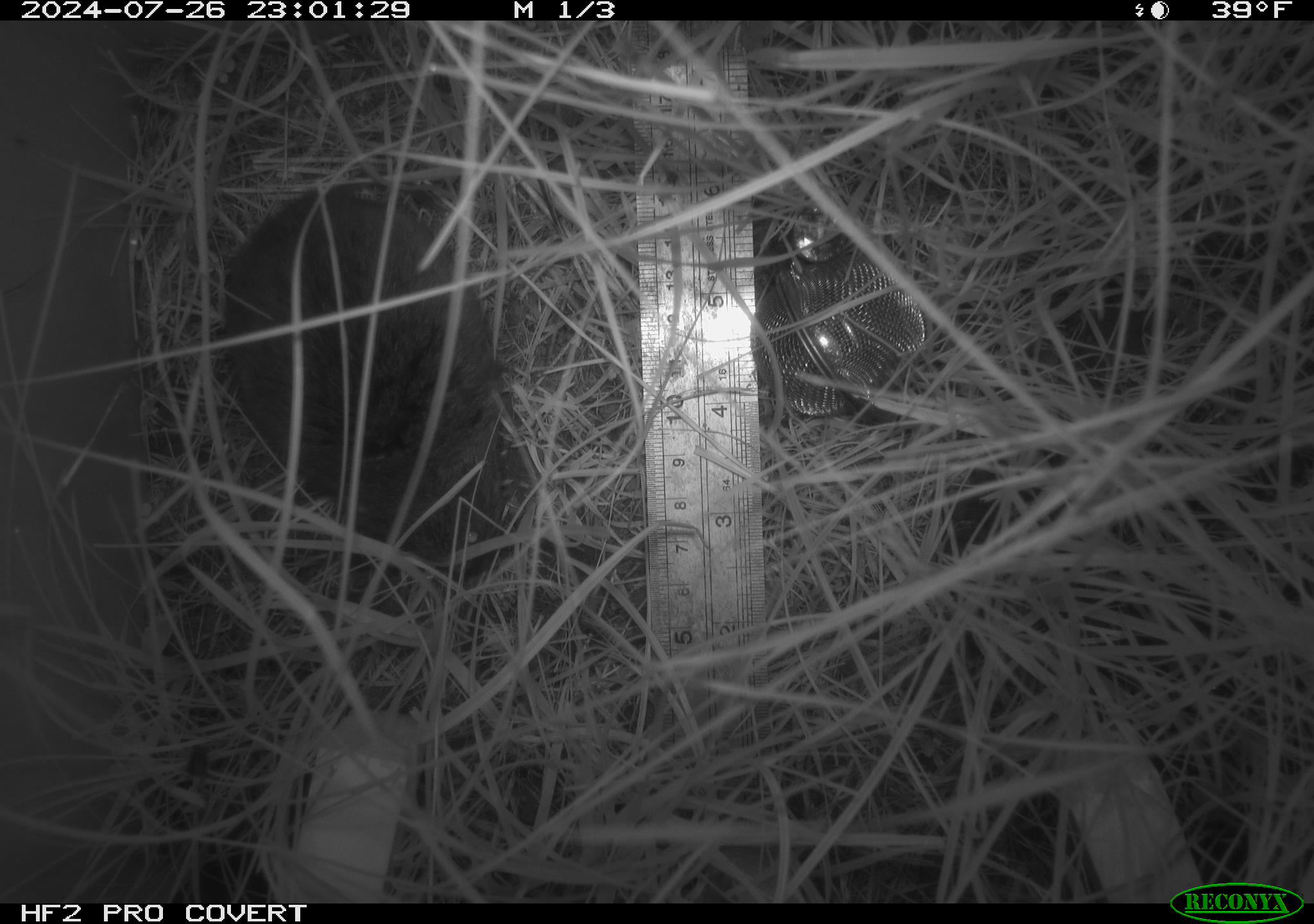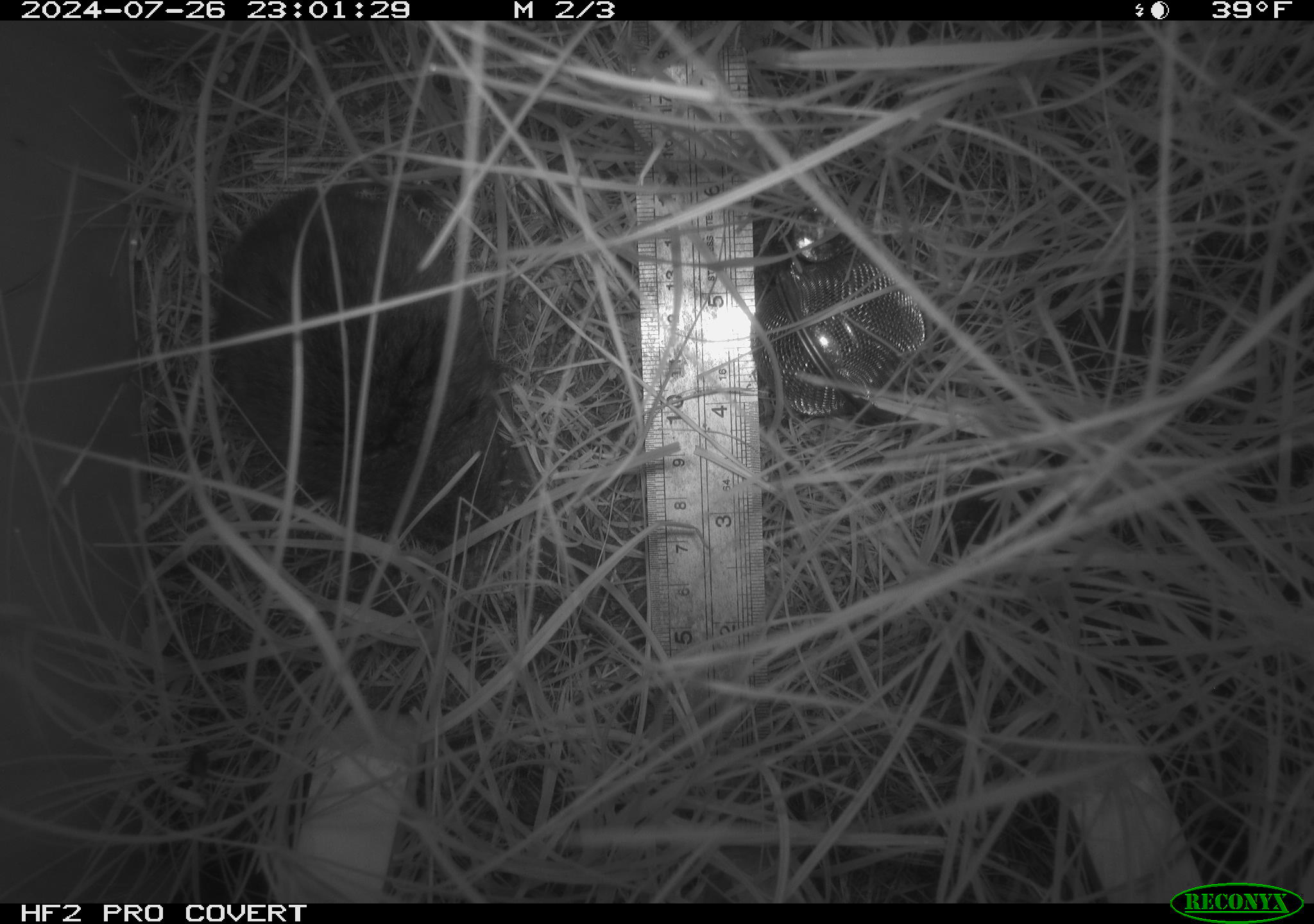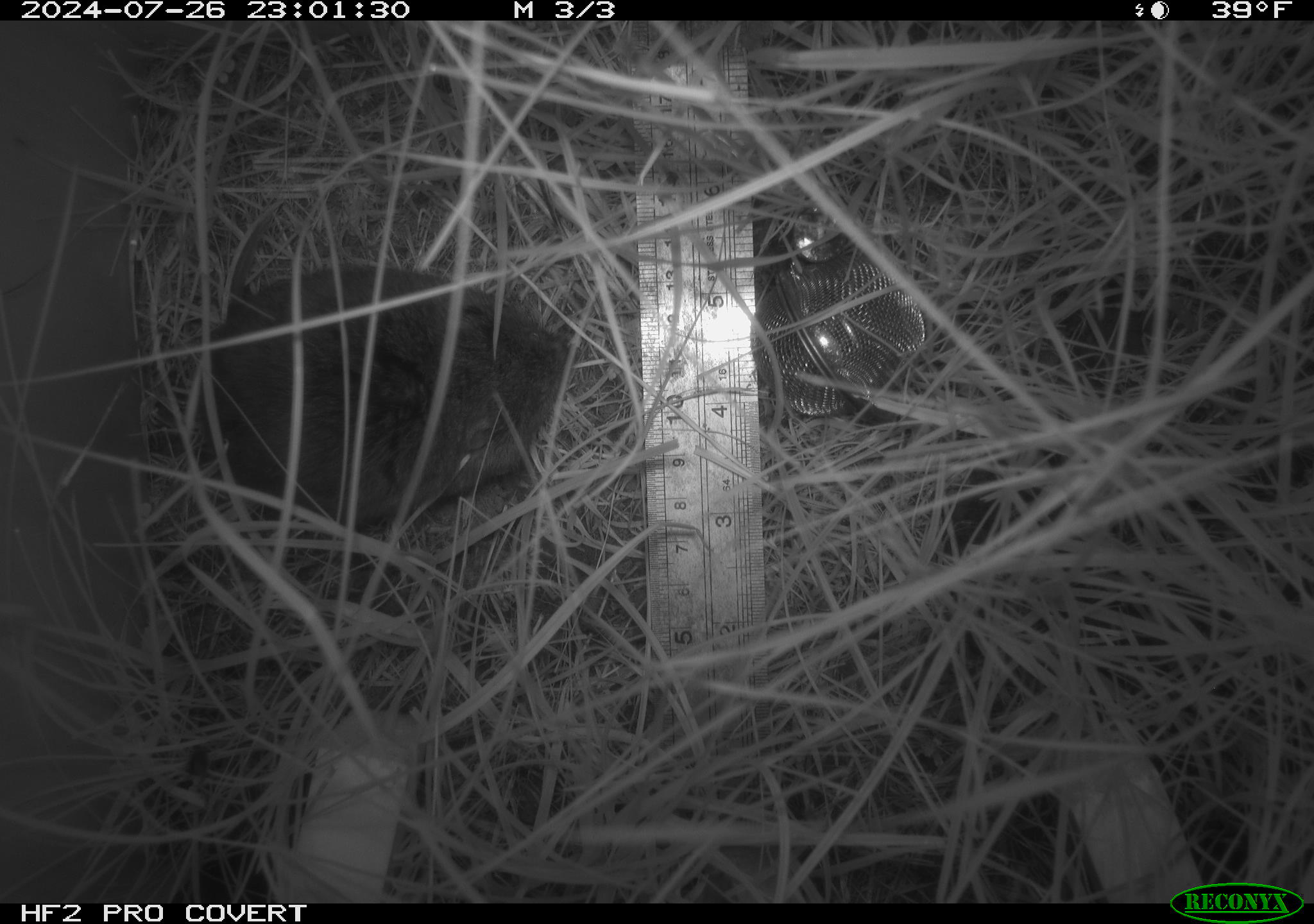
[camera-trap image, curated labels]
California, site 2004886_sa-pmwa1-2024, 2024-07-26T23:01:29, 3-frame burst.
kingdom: Animalia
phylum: Chordata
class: Mammalia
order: Rodentia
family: Cricetidae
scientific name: Arvicolinae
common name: voles, lemmings, and muskrats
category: arvicolinae subfamily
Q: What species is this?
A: Arvicolinae subfamily (voles, lemmings, and muskrats) (Arvicolinae).